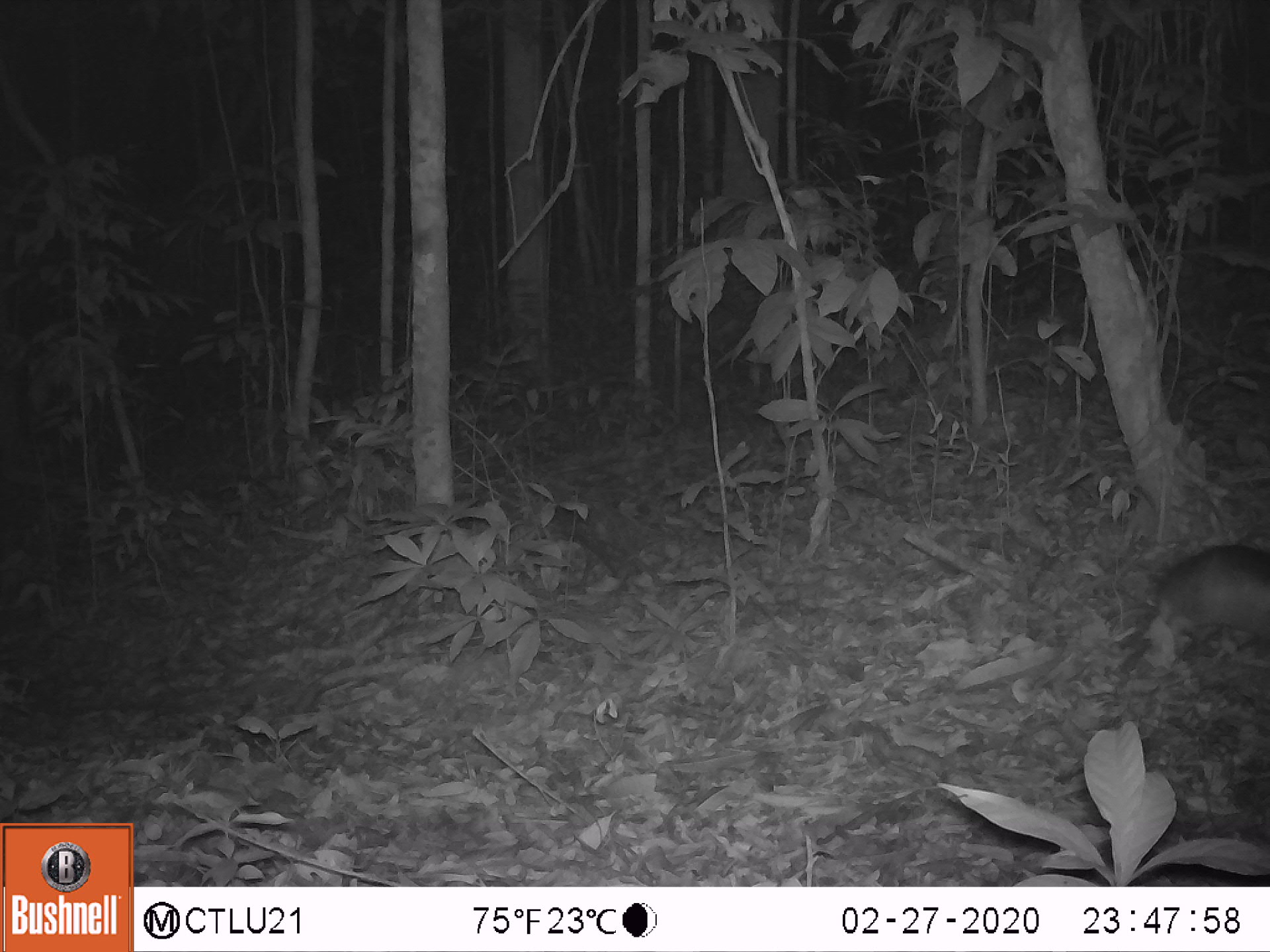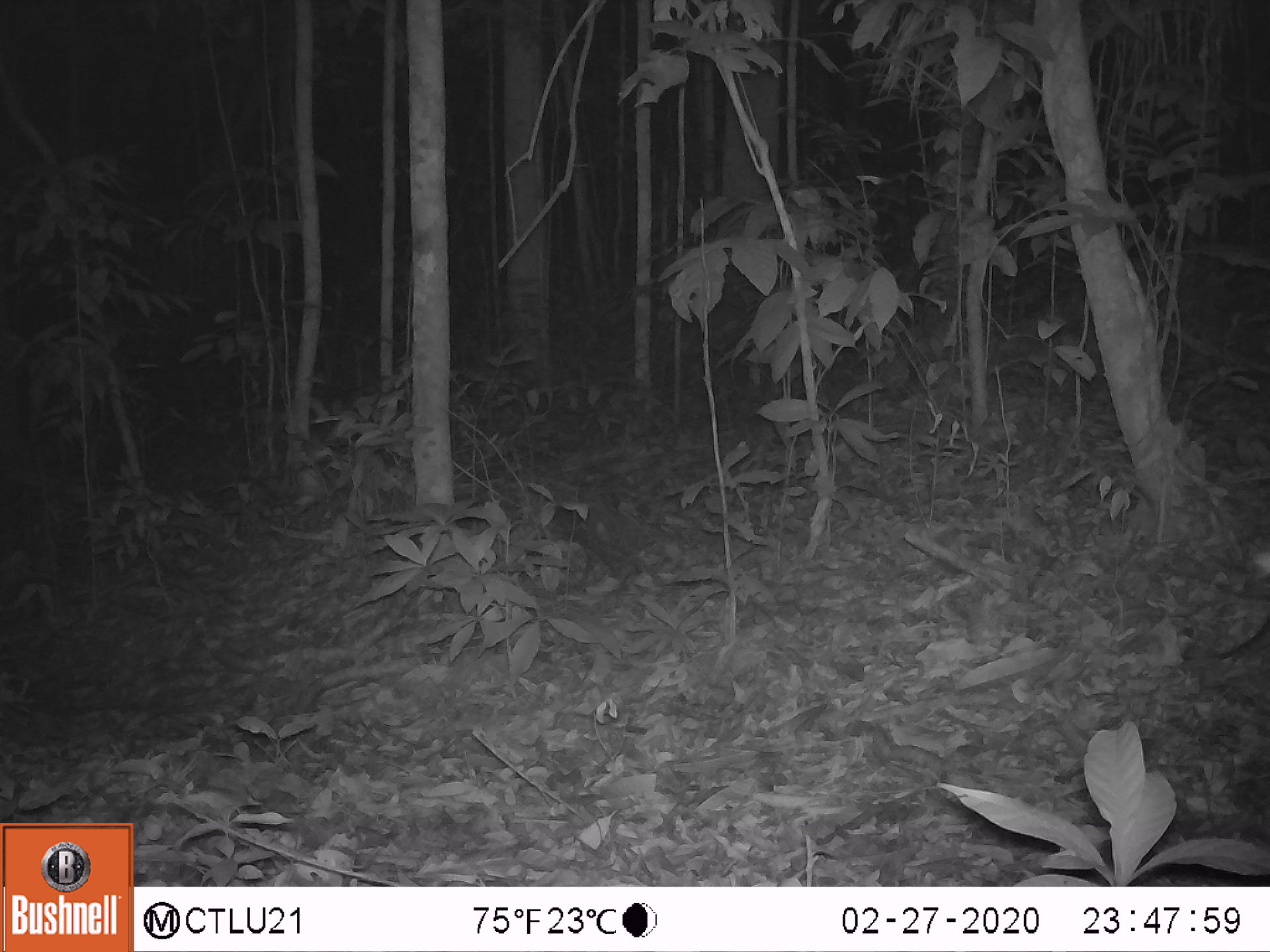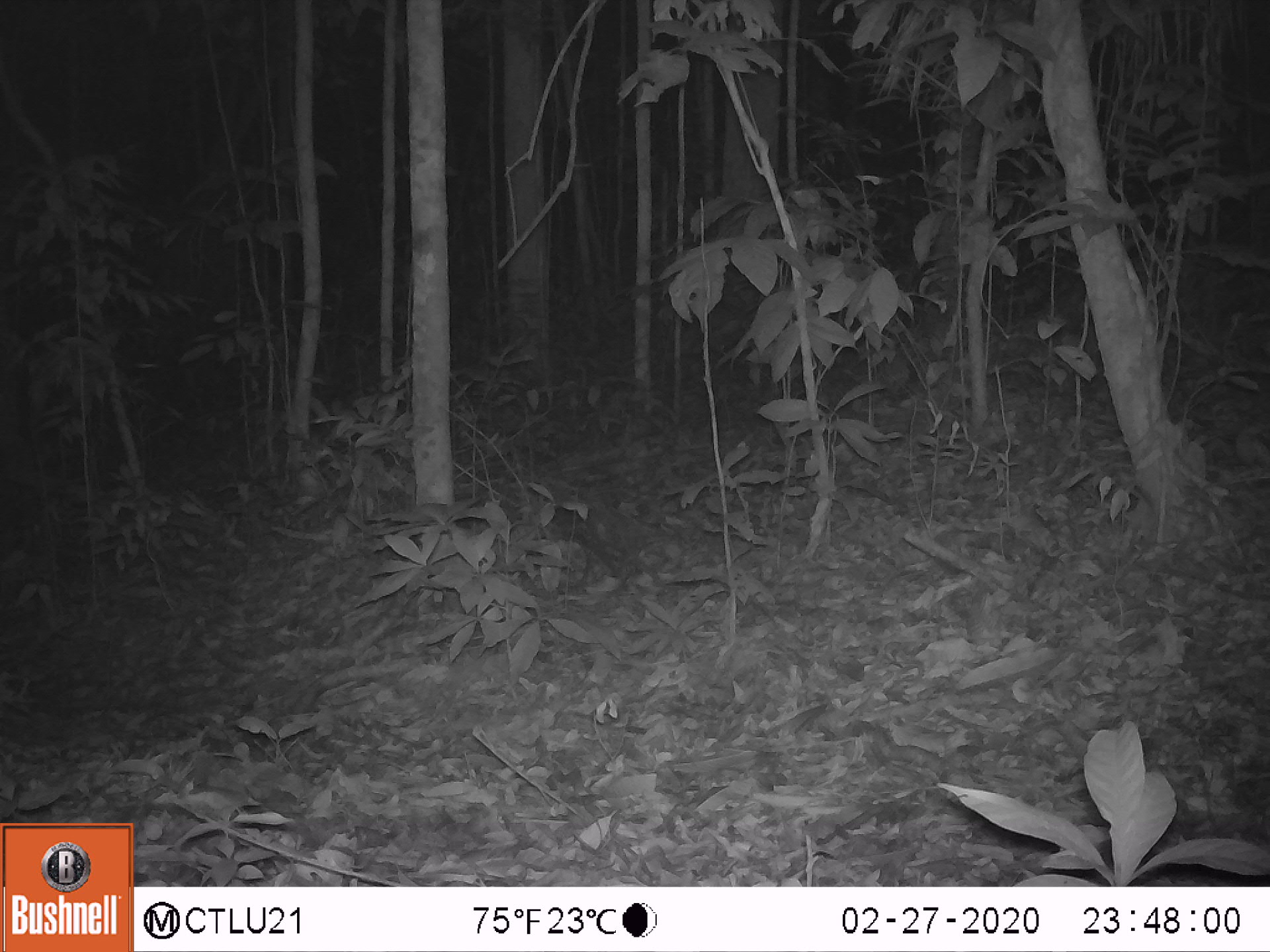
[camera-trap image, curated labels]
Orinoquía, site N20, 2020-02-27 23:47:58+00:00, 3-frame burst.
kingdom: Animalia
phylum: Chordata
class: Mammalia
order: Cingulata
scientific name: Cingulata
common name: armadillo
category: unknown armadillo